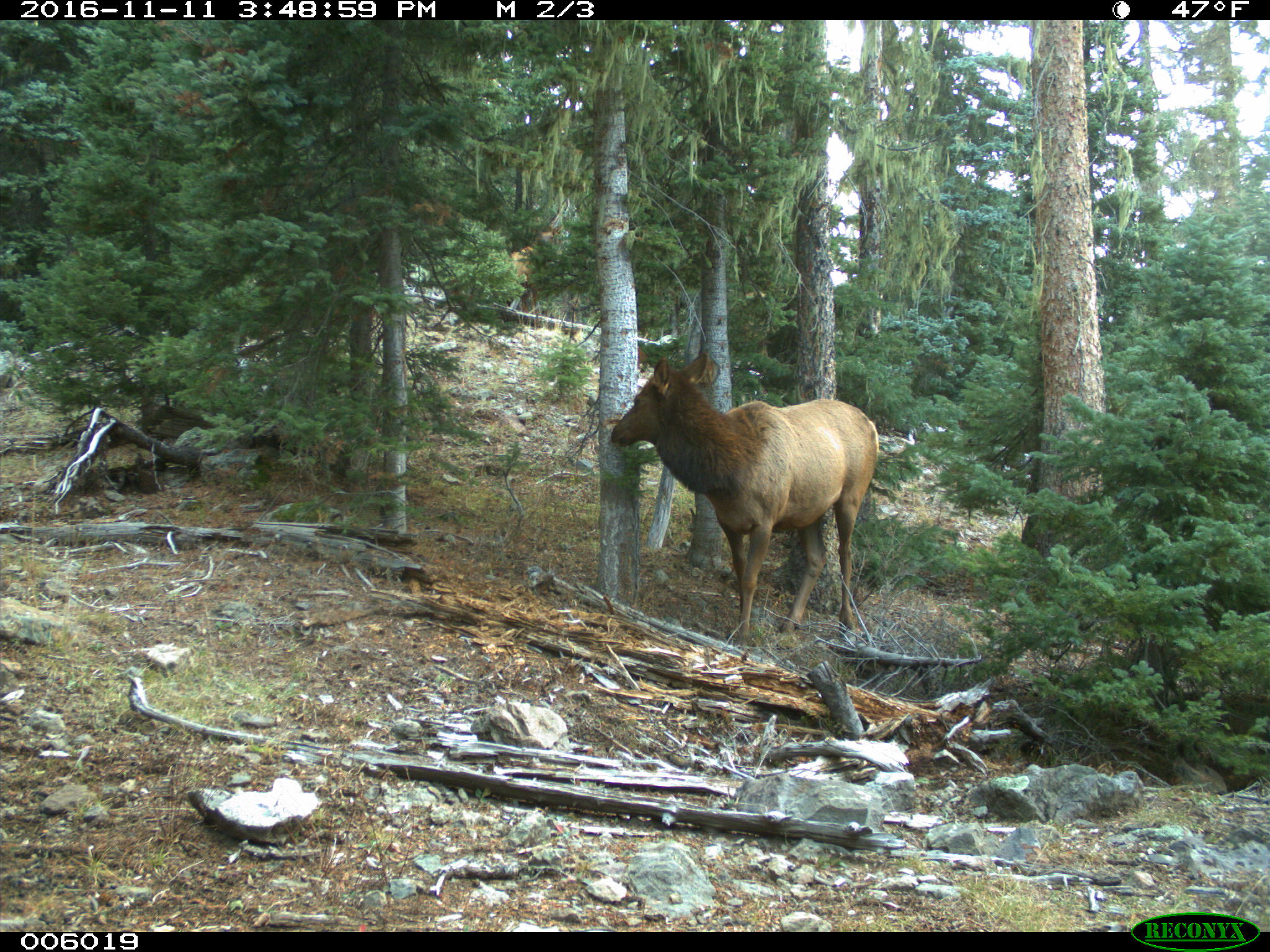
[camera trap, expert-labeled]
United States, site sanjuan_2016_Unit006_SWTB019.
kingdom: Animalia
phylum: Chordata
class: Mammalia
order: Artiodactyla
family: Cervidae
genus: Cervus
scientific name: Cervus elaphus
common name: red deer